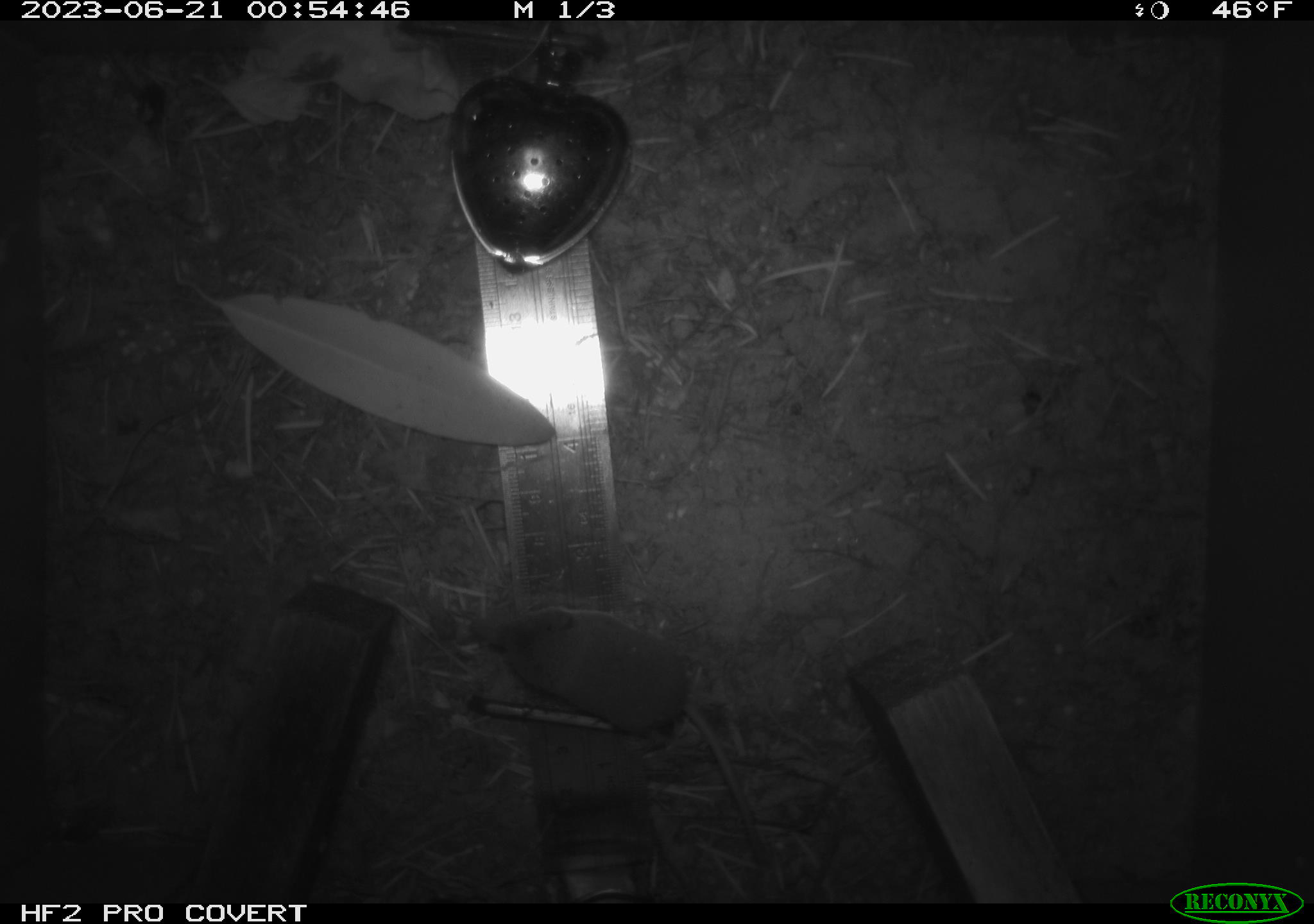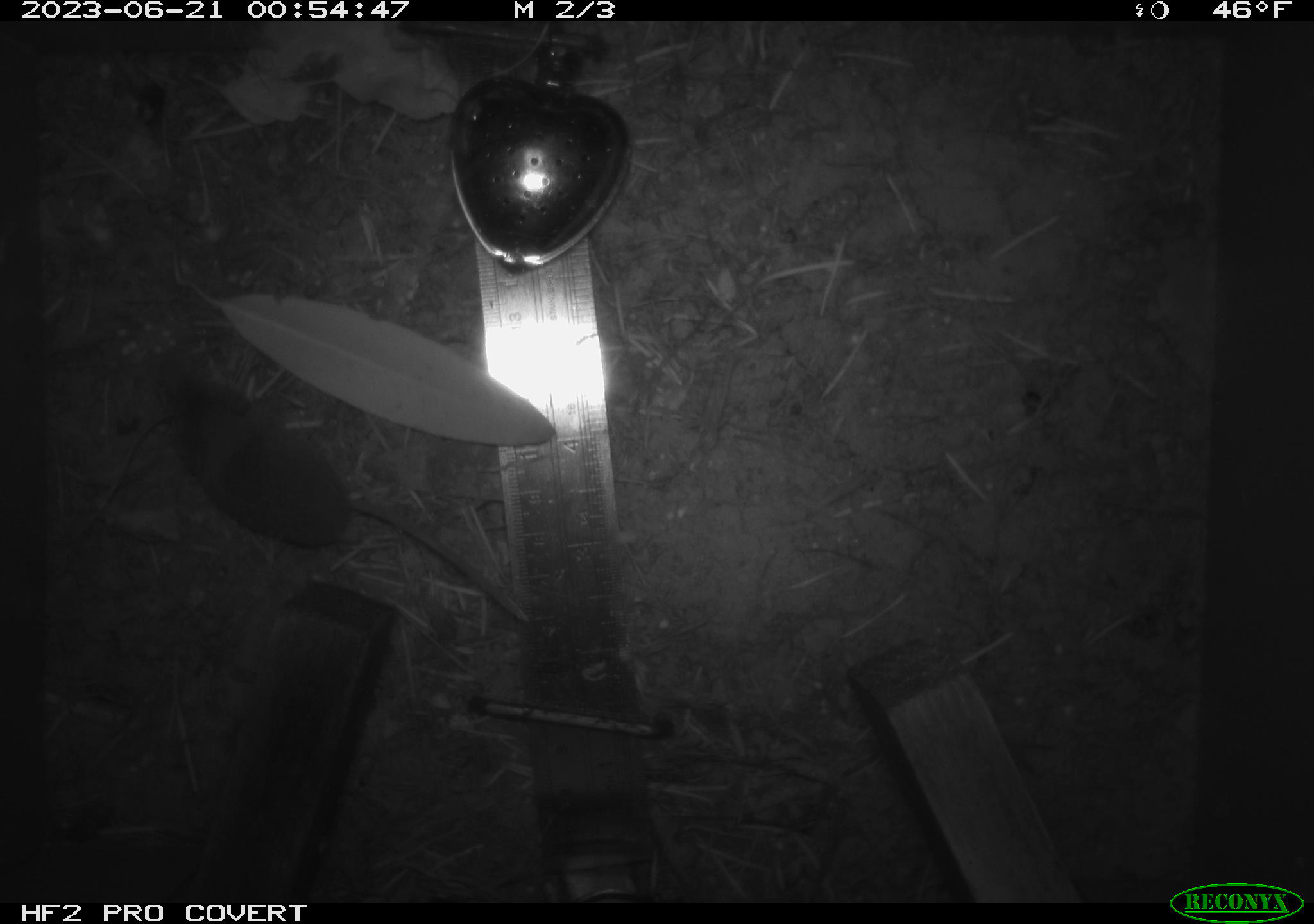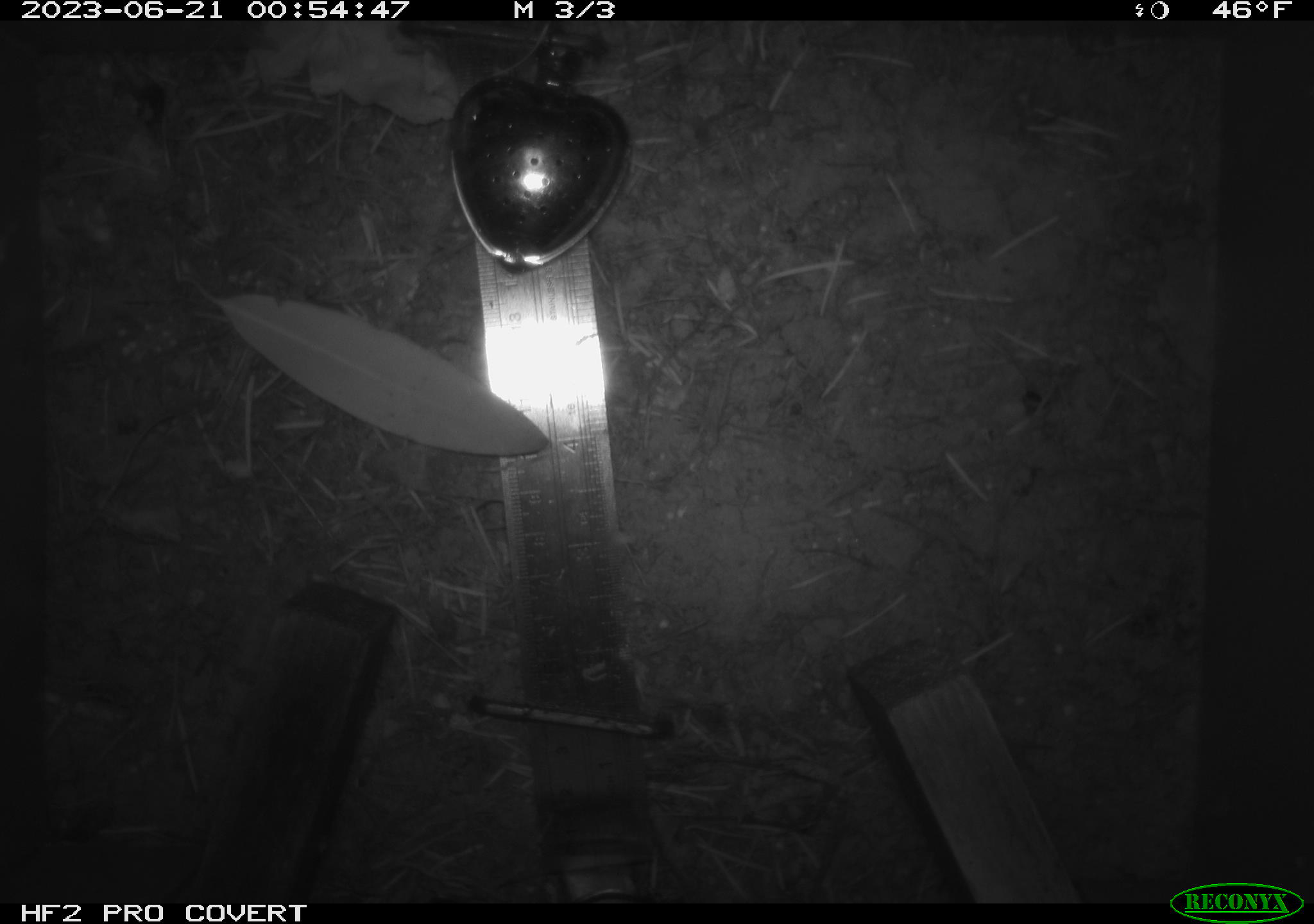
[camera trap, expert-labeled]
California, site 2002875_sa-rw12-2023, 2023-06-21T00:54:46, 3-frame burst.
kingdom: Animalia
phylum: Chordata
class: Mammalia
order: Eulipotyphla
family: Soricidae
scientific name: Soricidae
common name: shrews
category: soricidae family